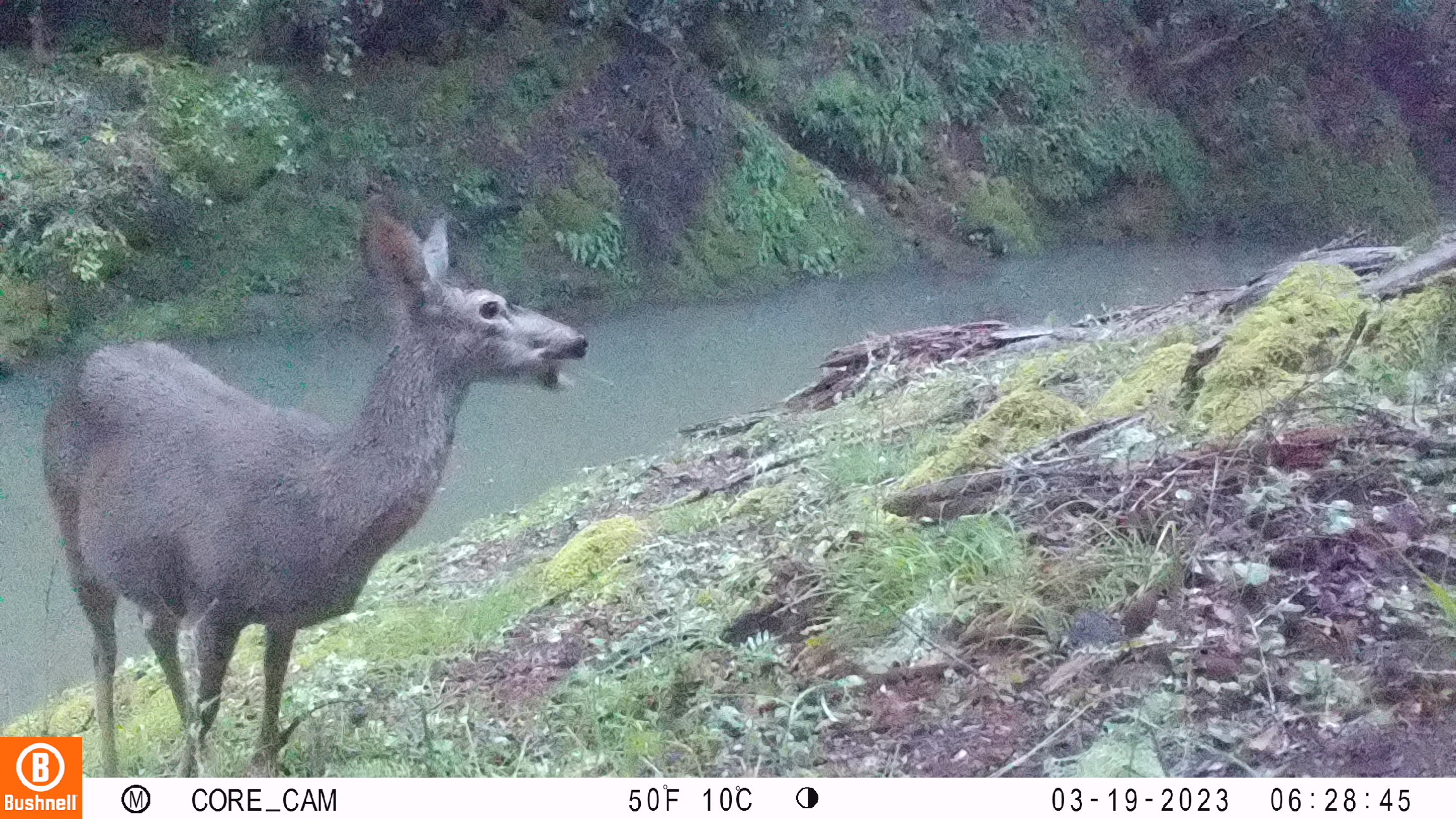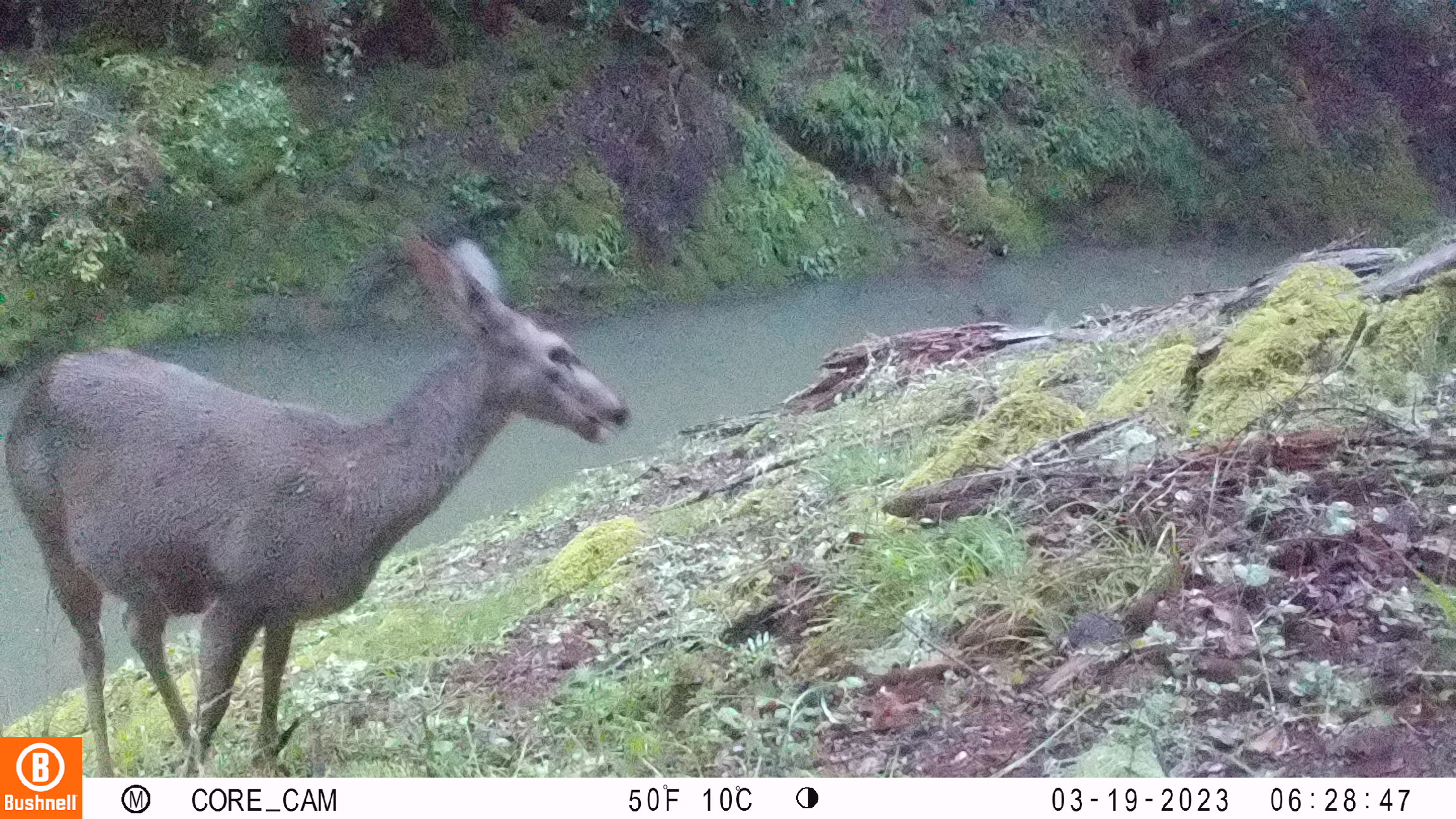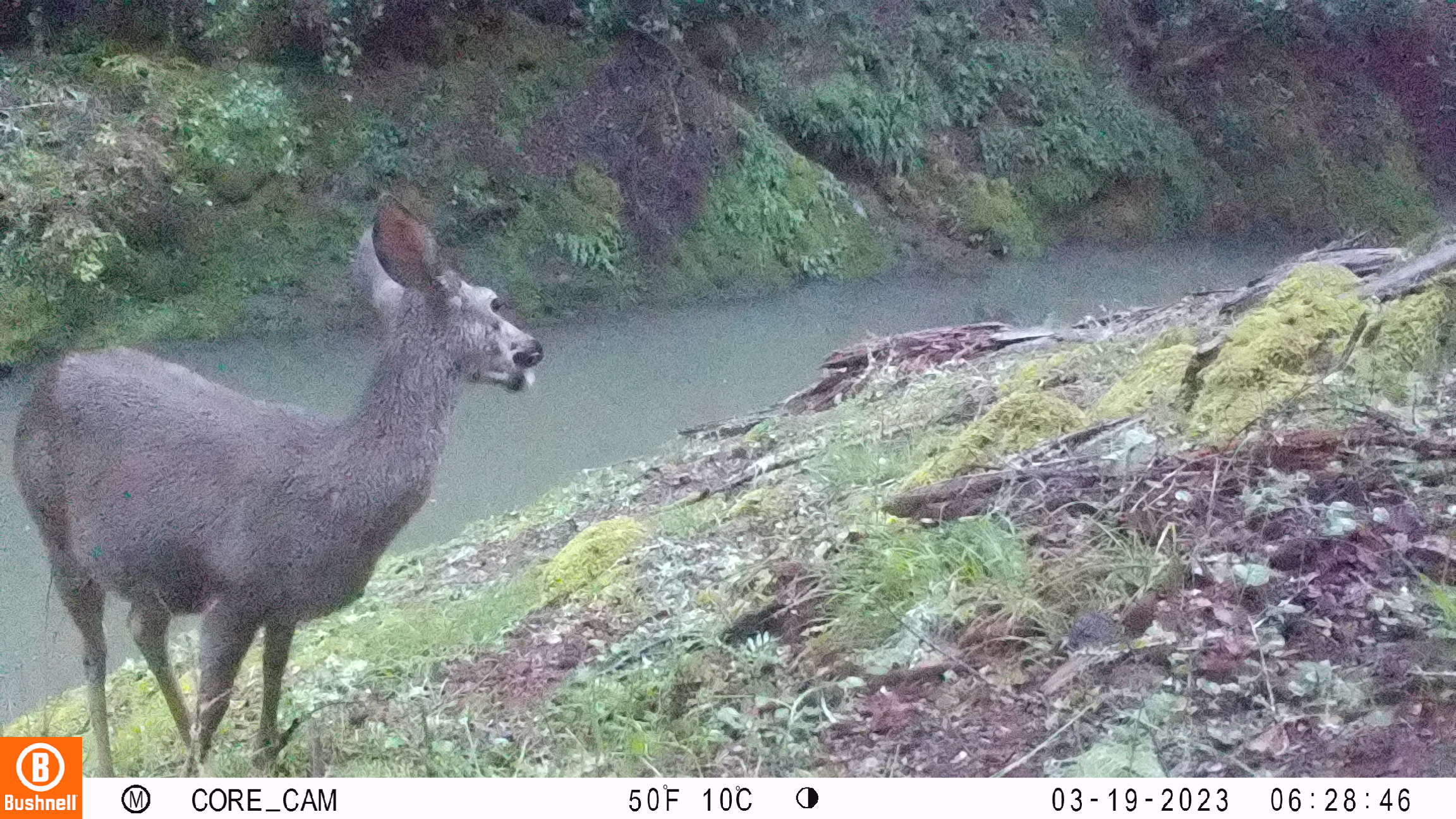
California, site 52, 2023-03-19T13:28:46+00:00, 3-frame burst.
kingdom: Animalia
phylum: Chordata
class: Mammalia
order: Artiodactyla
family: Cervidae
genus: Odocoileus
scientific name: Odocoileus hemionus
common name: mule deer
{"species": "mule deer (Odocoileus hemionus)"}